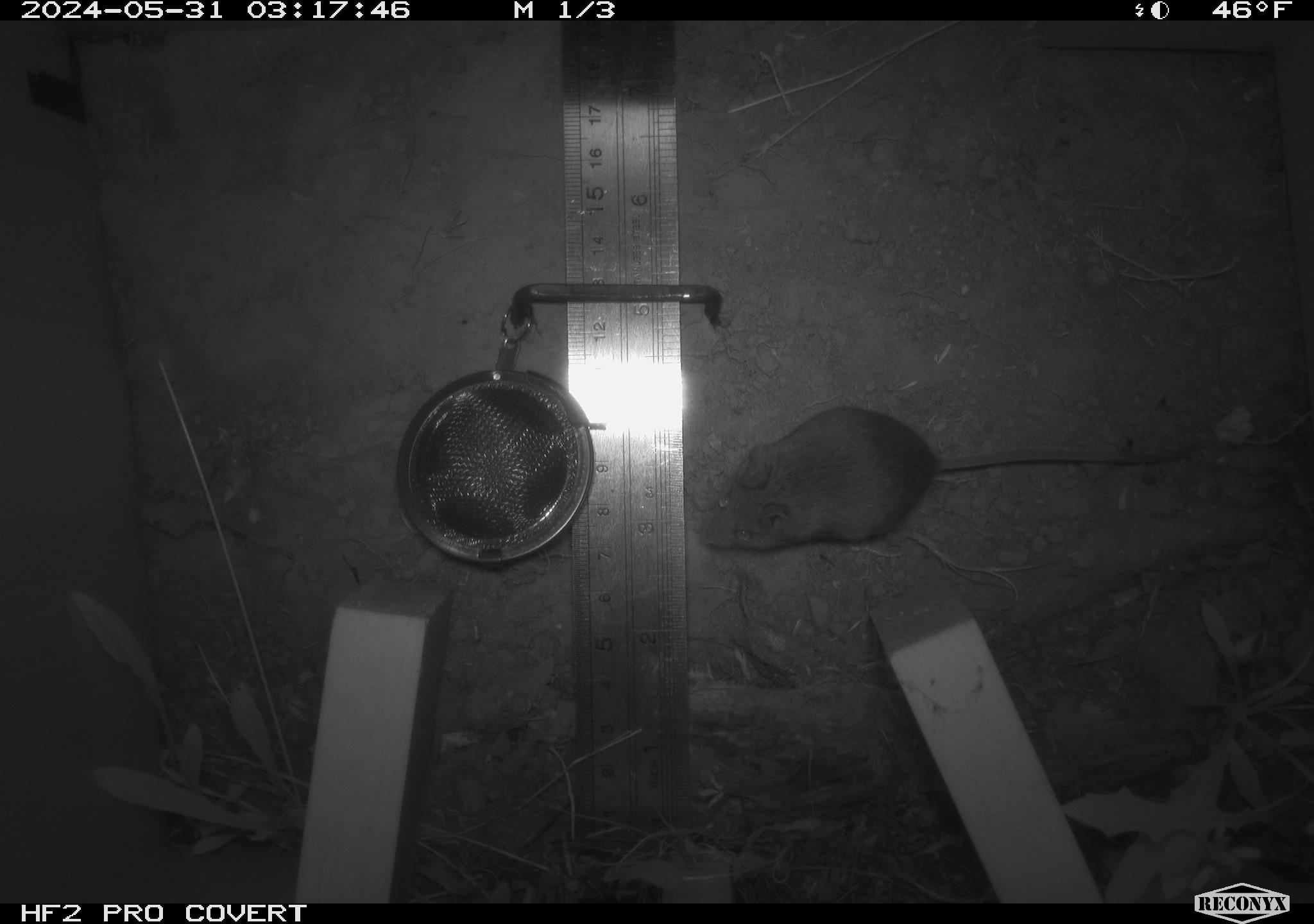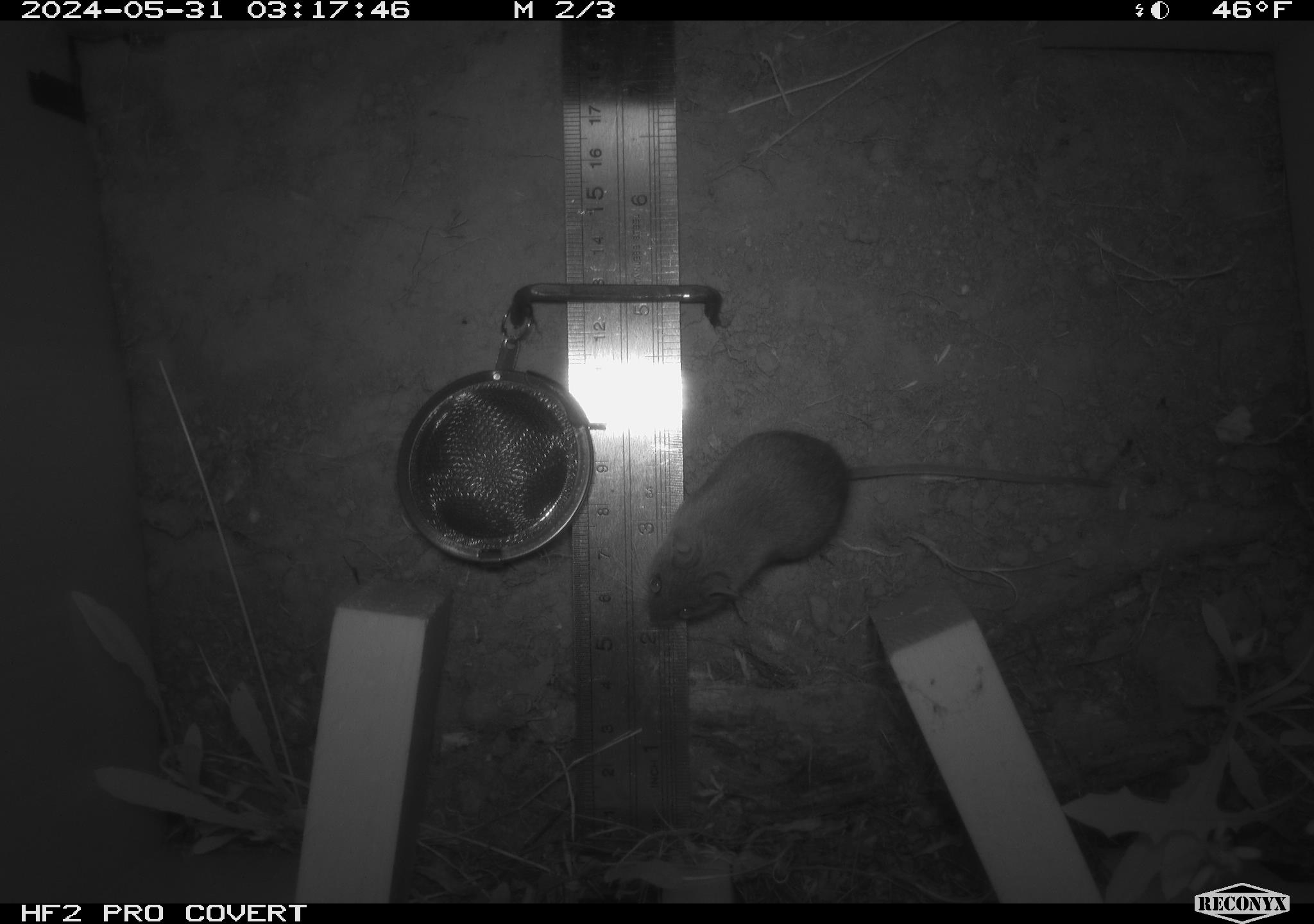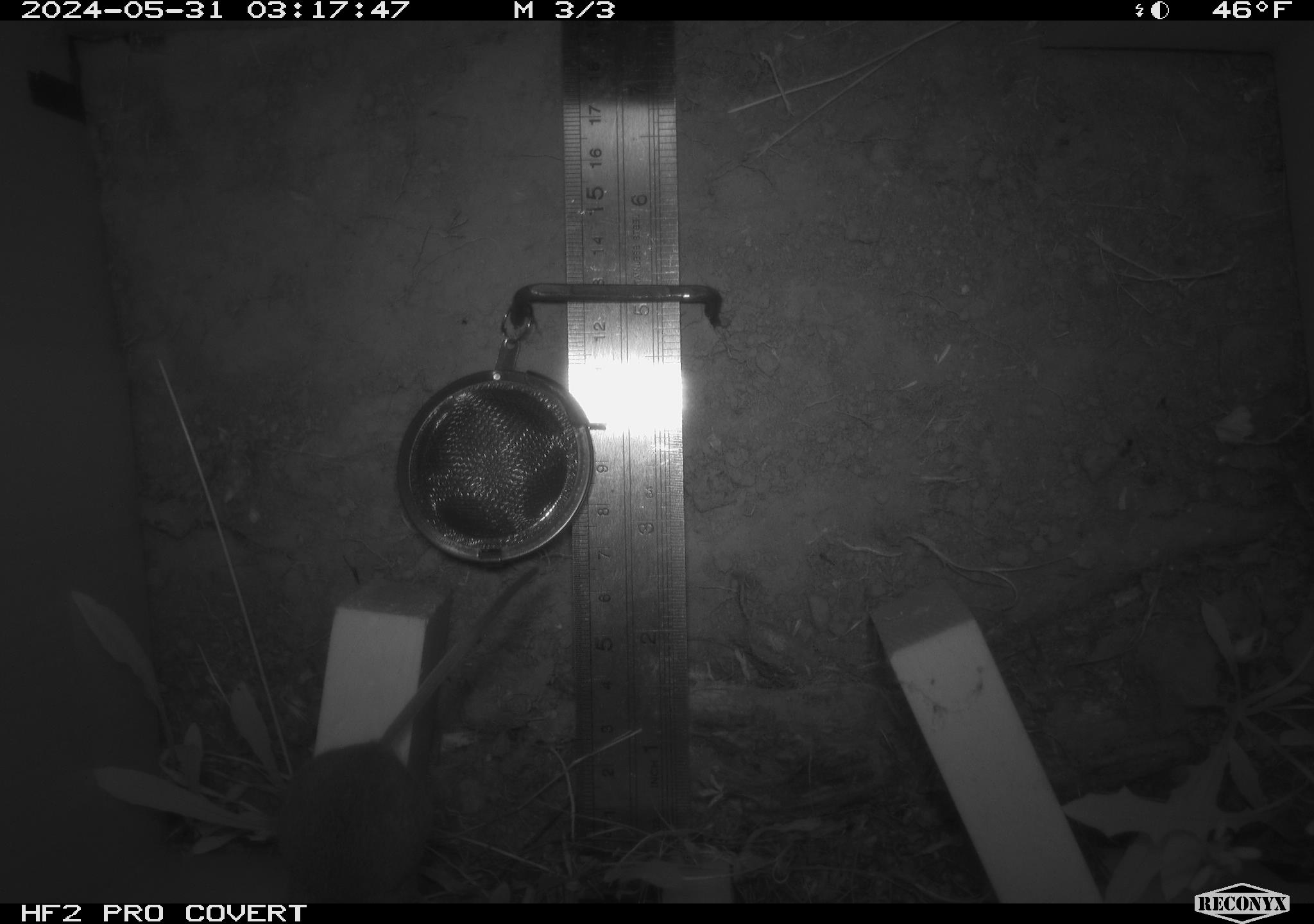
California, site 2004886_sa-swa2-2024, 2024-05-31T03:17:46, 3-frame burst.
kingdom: Animalia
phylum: Chordata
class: Mammalia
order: Rodentia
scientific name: Rodentia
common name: mouse species